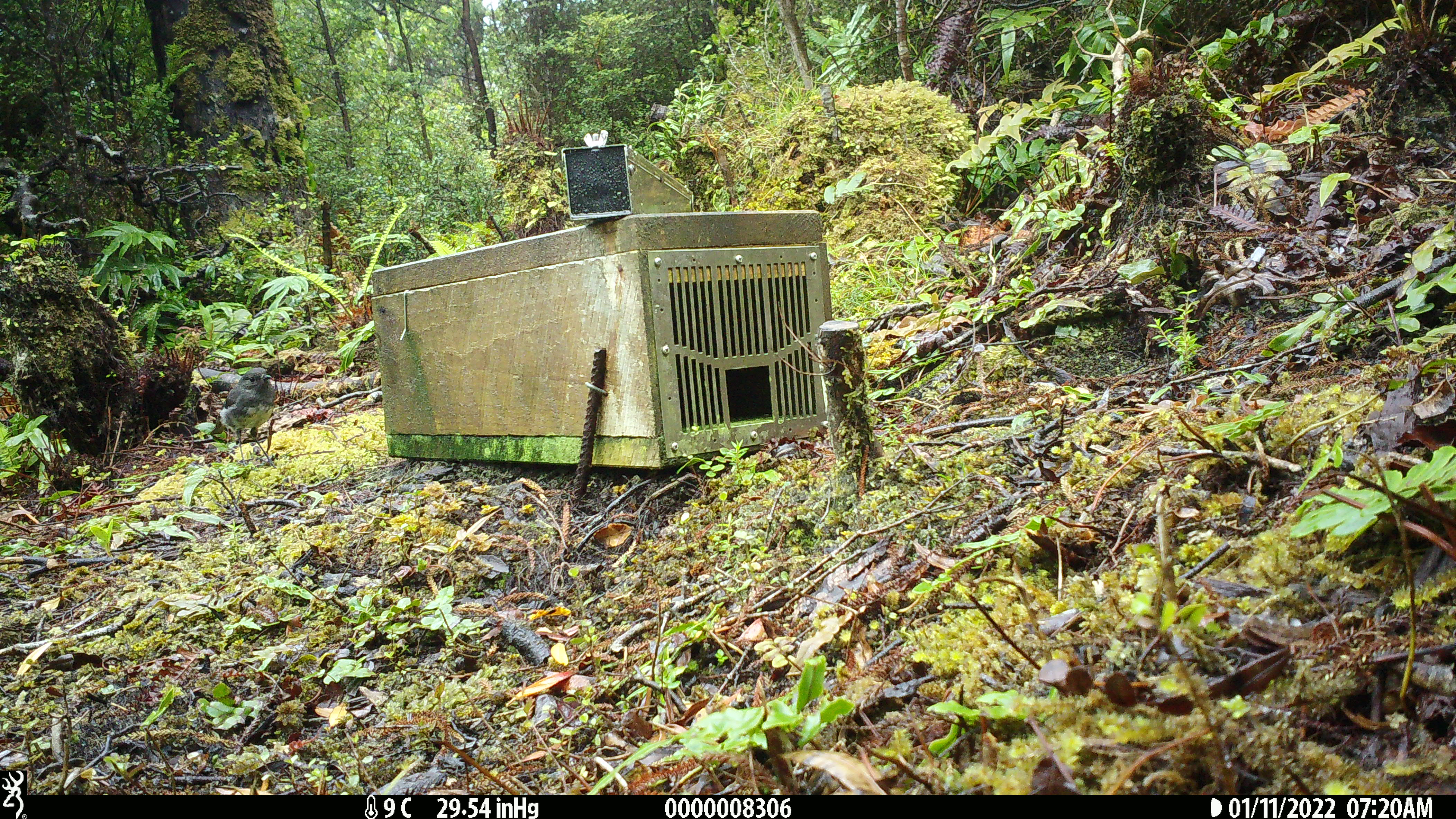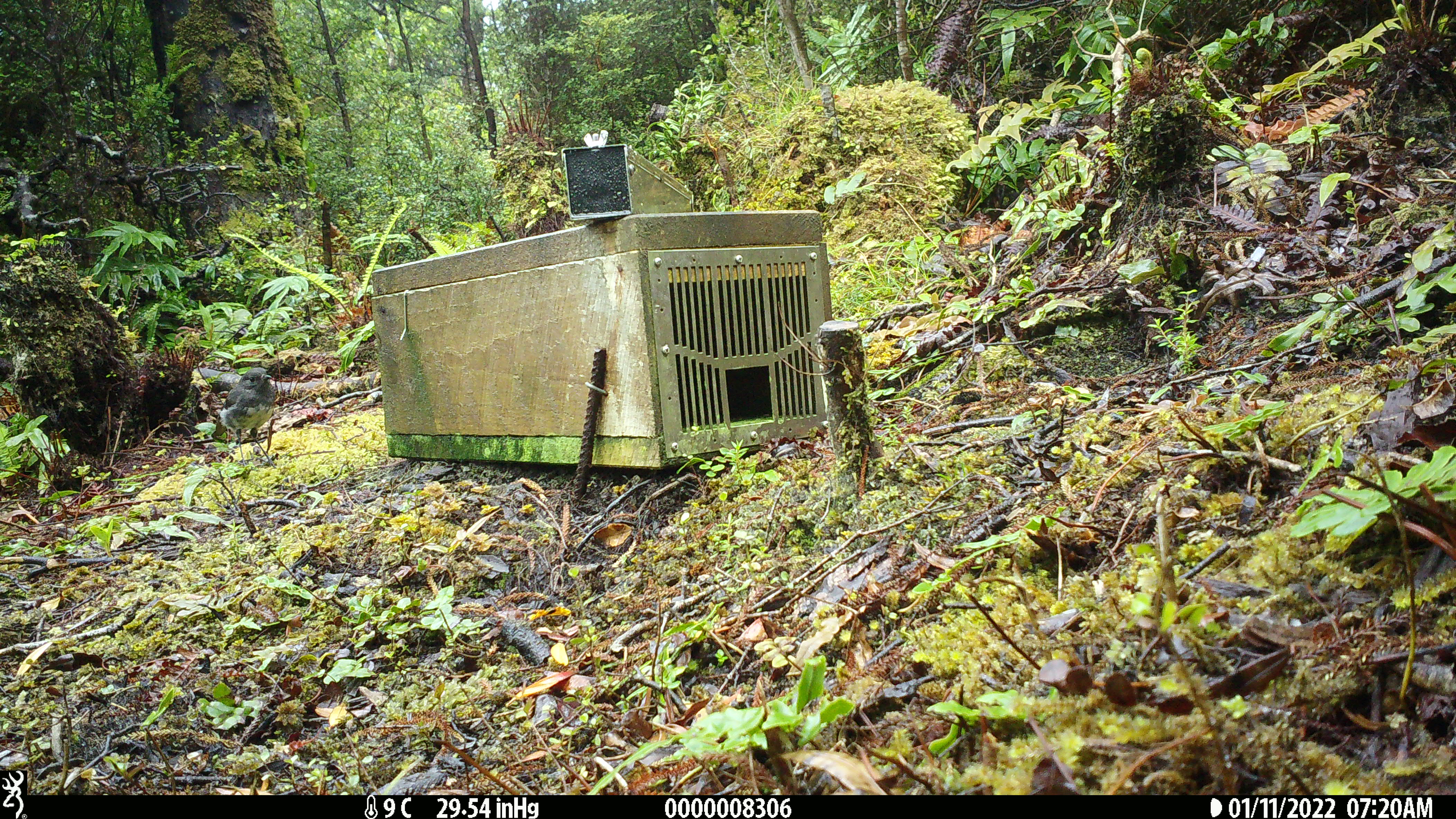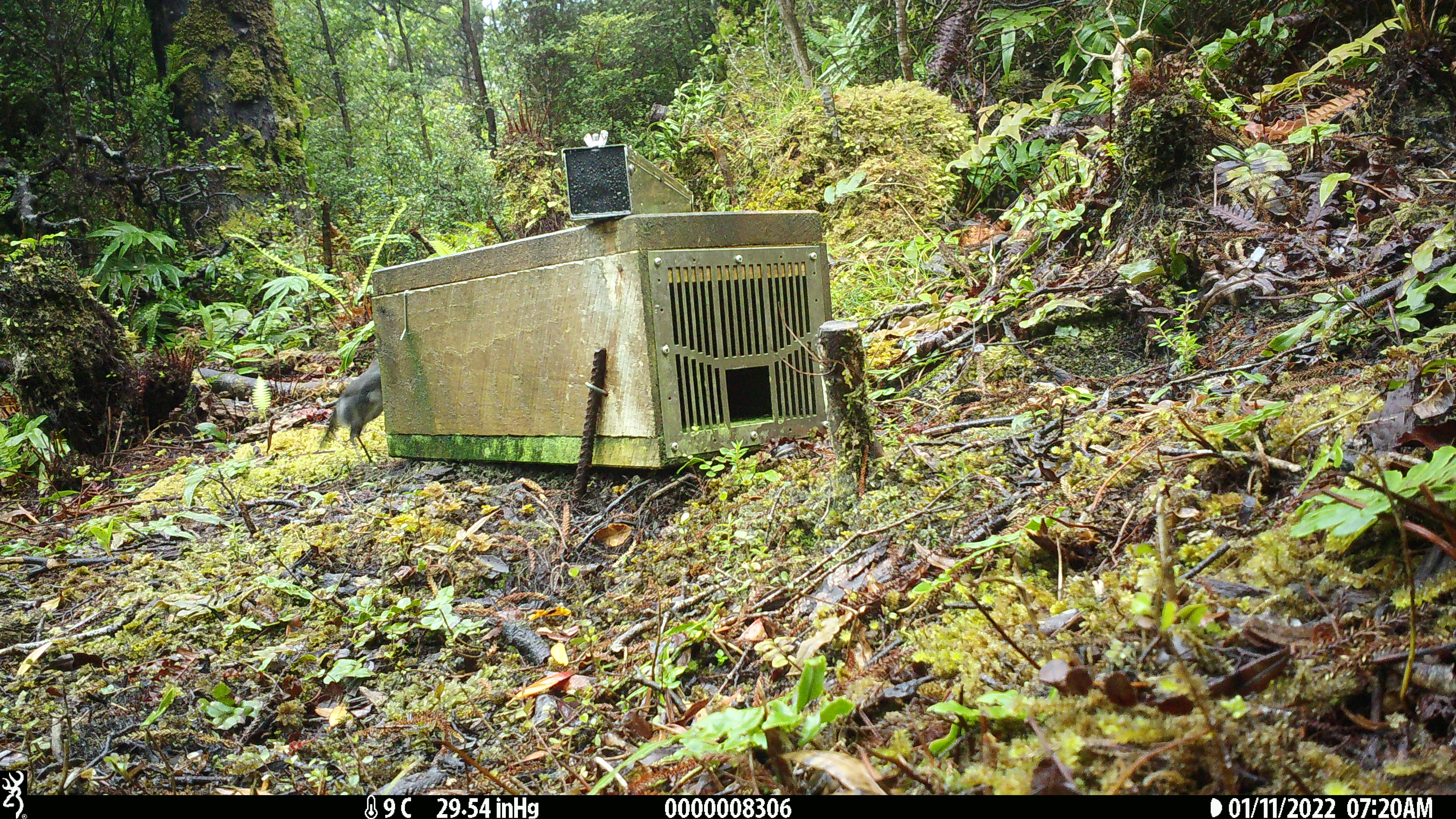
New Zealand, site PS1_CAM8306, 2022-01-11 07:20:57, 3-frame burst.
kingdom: Animalia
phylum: Chordata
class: Aves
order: Passeriformes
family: Petroicidae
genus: Petroica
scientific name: Petroica australis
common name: new zealand robin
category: robin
Robin (new zealand robin) (Petroica australis).